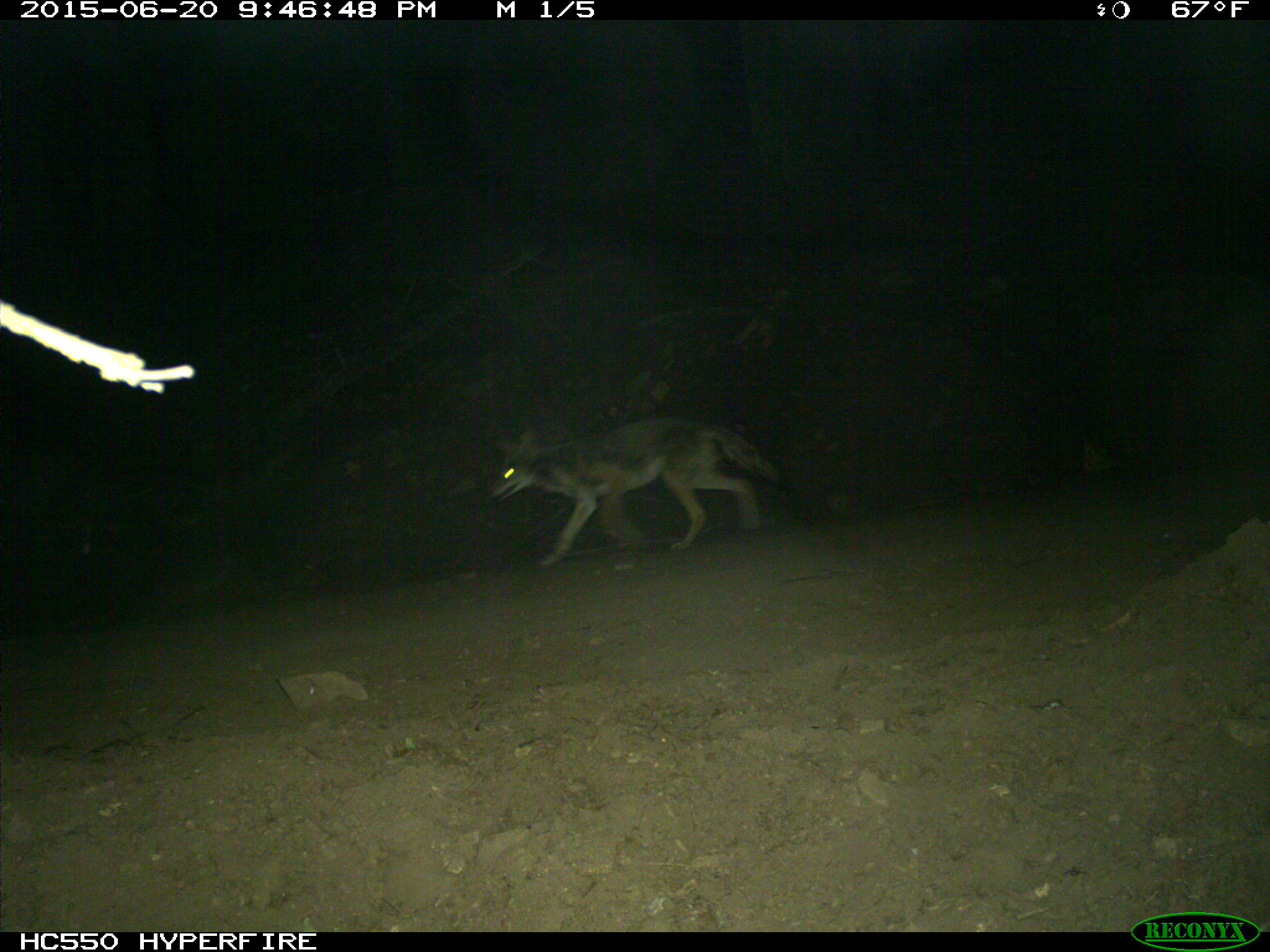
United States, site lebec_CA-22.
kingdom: Animalia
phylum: Chordata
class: Mammalia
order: Carnivora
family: Canidae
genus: Canis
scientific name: Canis latrans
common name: coyote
Canis latrans (coyote).